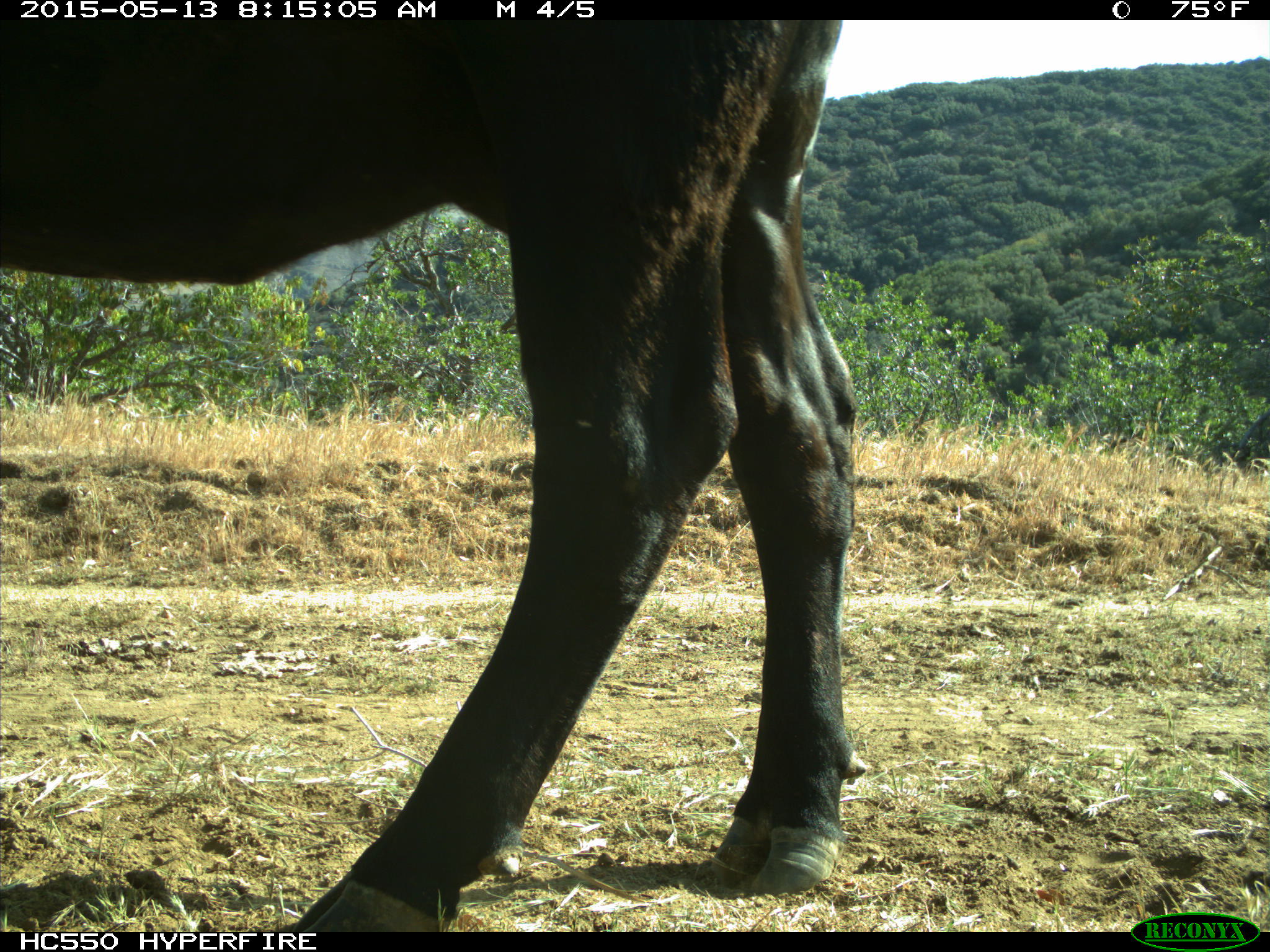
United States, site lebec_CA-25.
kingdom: Animalia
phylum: Chordata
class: Mammalia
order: Artiodactyla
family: Bovidae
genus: Bos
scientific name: Bos taurus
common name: domestic cow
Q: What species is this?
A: Bos taurus (domestic cow).